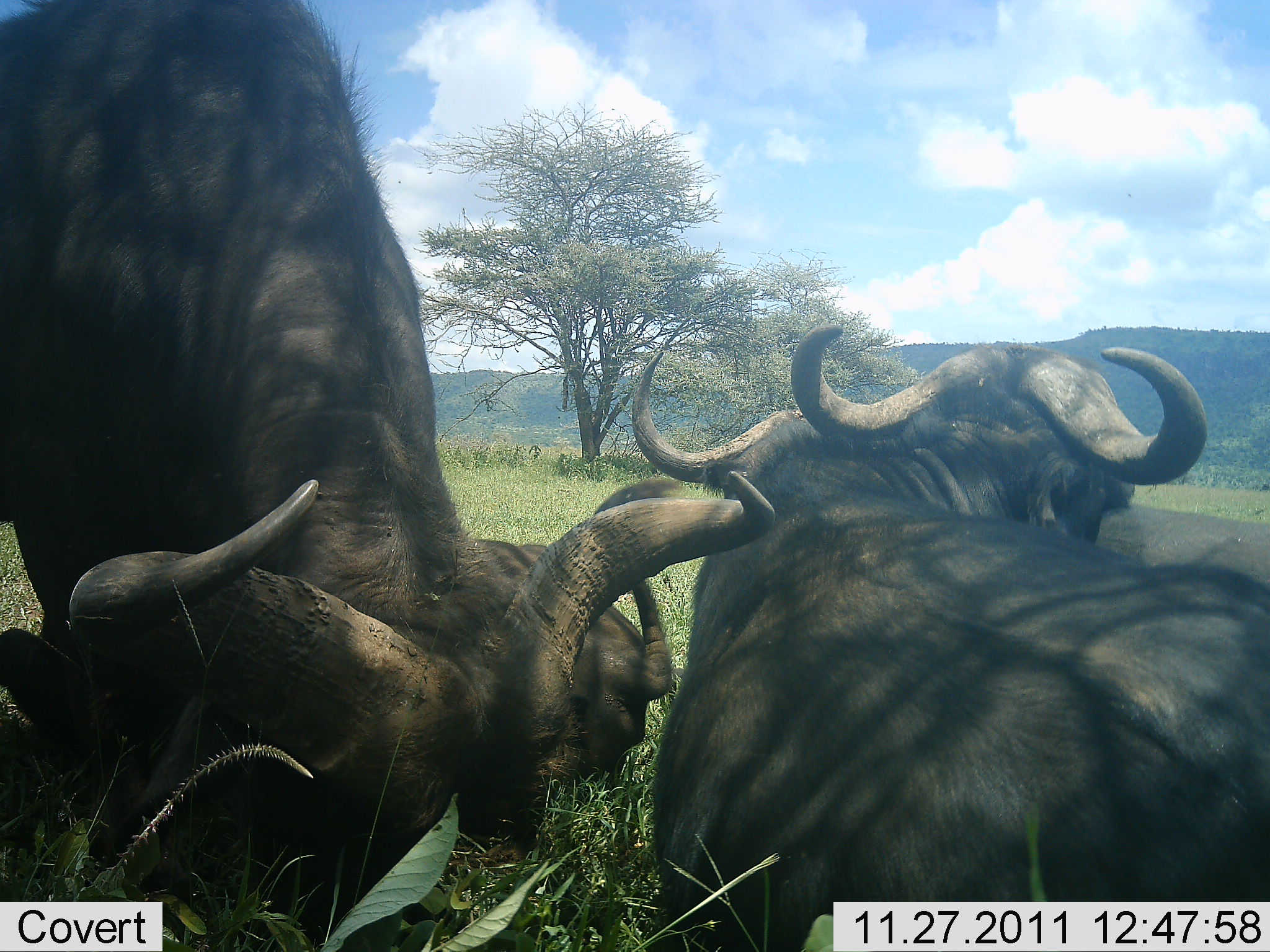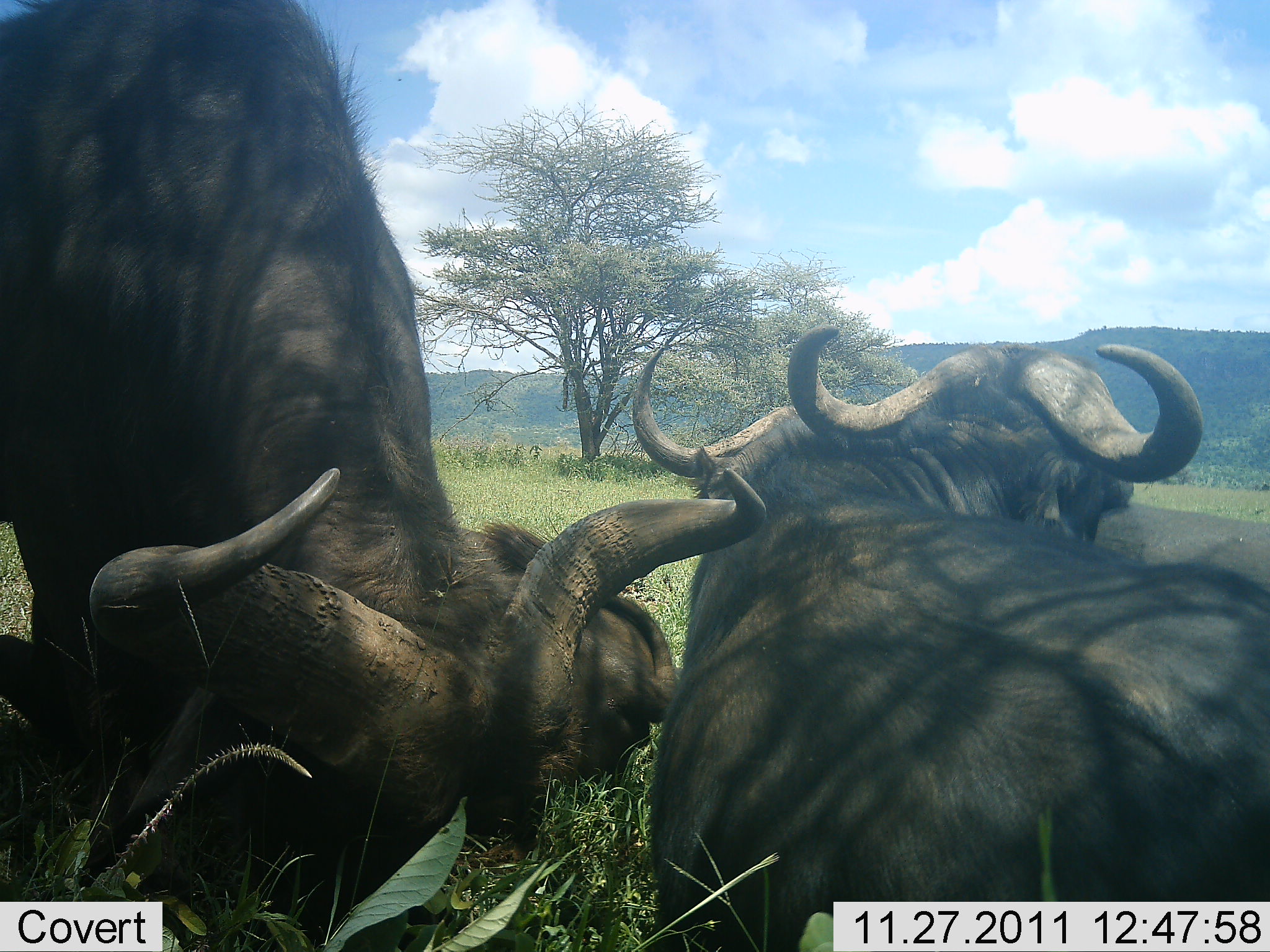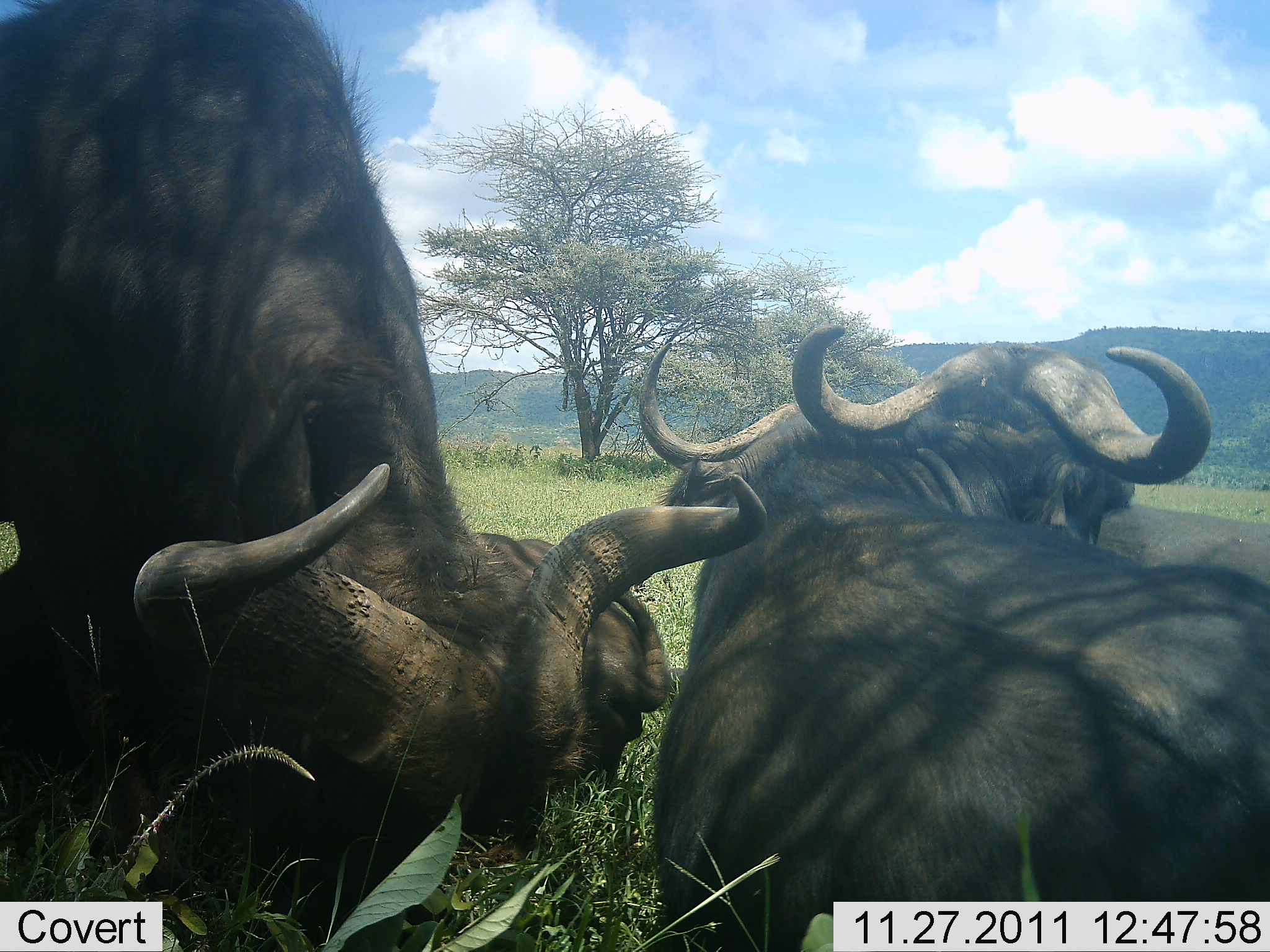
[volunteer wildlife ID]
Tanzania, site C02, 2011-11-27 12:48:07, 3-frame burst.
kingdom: Animalia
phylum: Chordata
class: Mammalia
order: Artiodactyla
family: Bovidae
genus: Syncerus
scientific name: Syncerus caffer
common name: cape buffalo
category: buffalo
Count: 4.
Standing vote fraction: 47%.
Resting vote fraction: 87%.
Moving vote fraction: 0%.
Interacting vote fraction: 13%.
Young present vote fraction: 7%.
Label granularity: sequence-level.